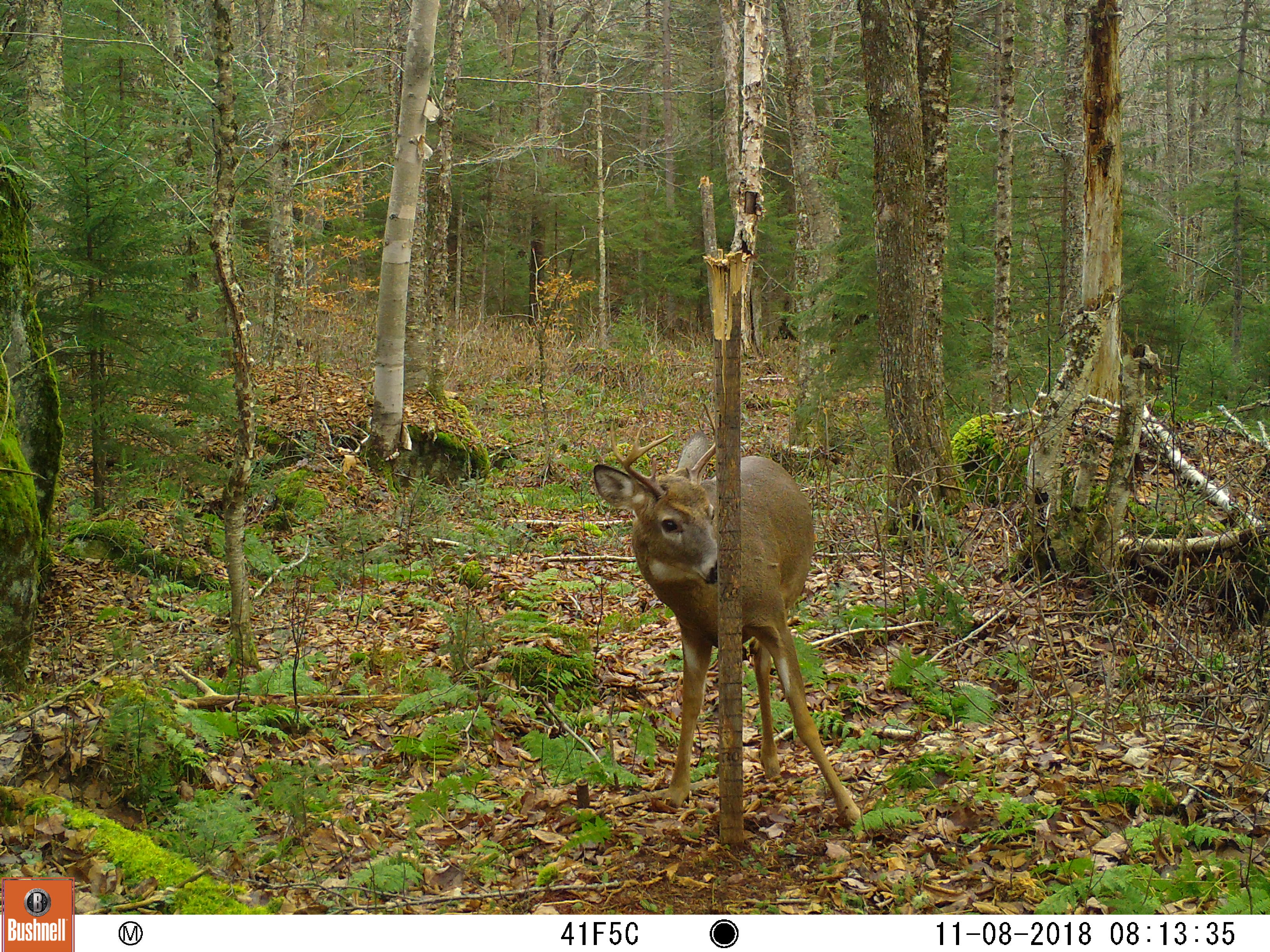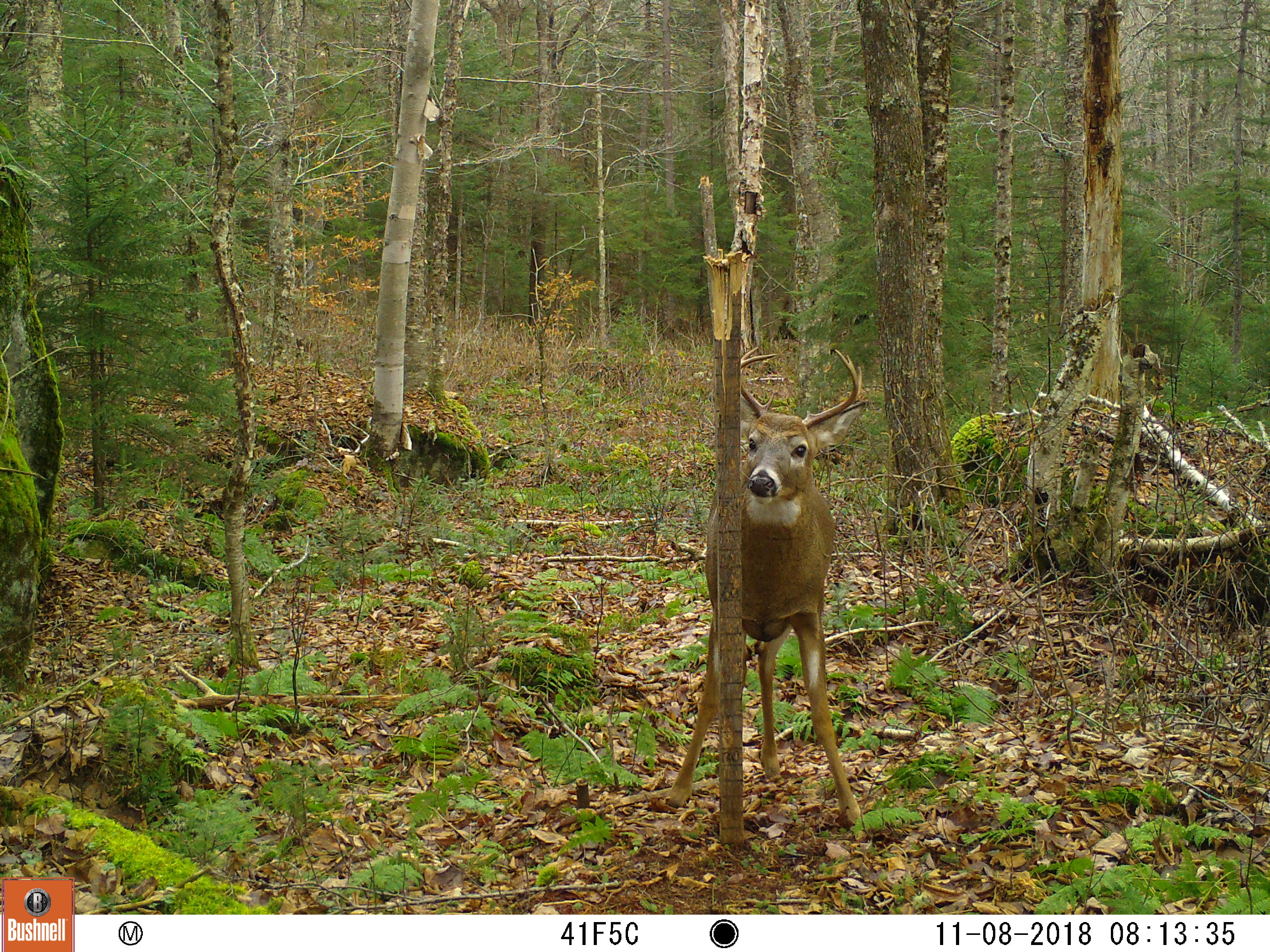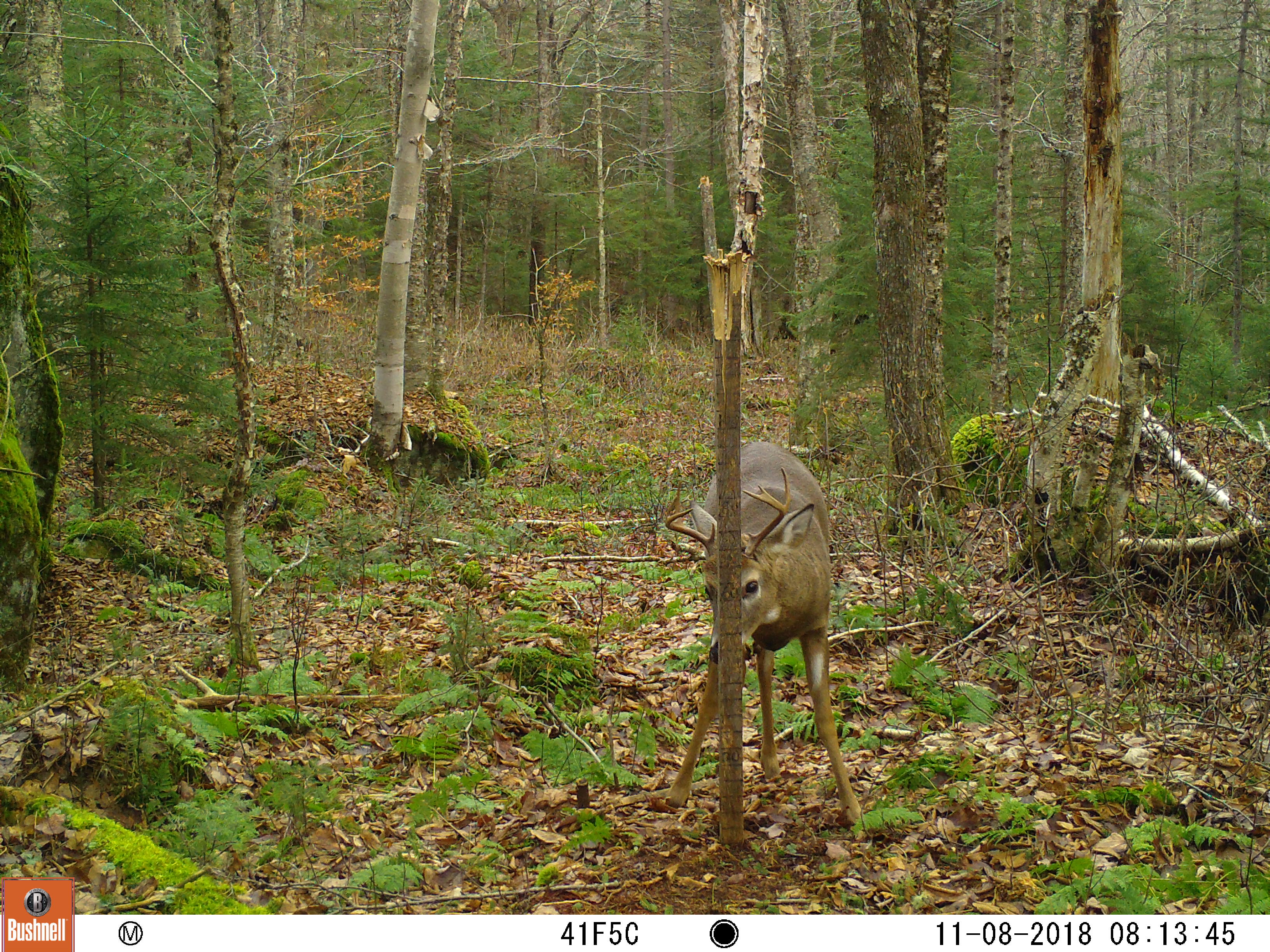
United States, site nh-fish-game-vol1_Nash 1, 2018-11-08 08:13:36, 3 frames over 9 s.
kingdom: Animalia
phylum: Chordata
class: Mammalia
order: Artiodactyla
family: Cervidae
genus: Odocoileus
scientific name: Odocoileus virginianus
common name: white-tailed deer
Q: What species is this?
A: White-tailed deer (Odocoileus virginianus).